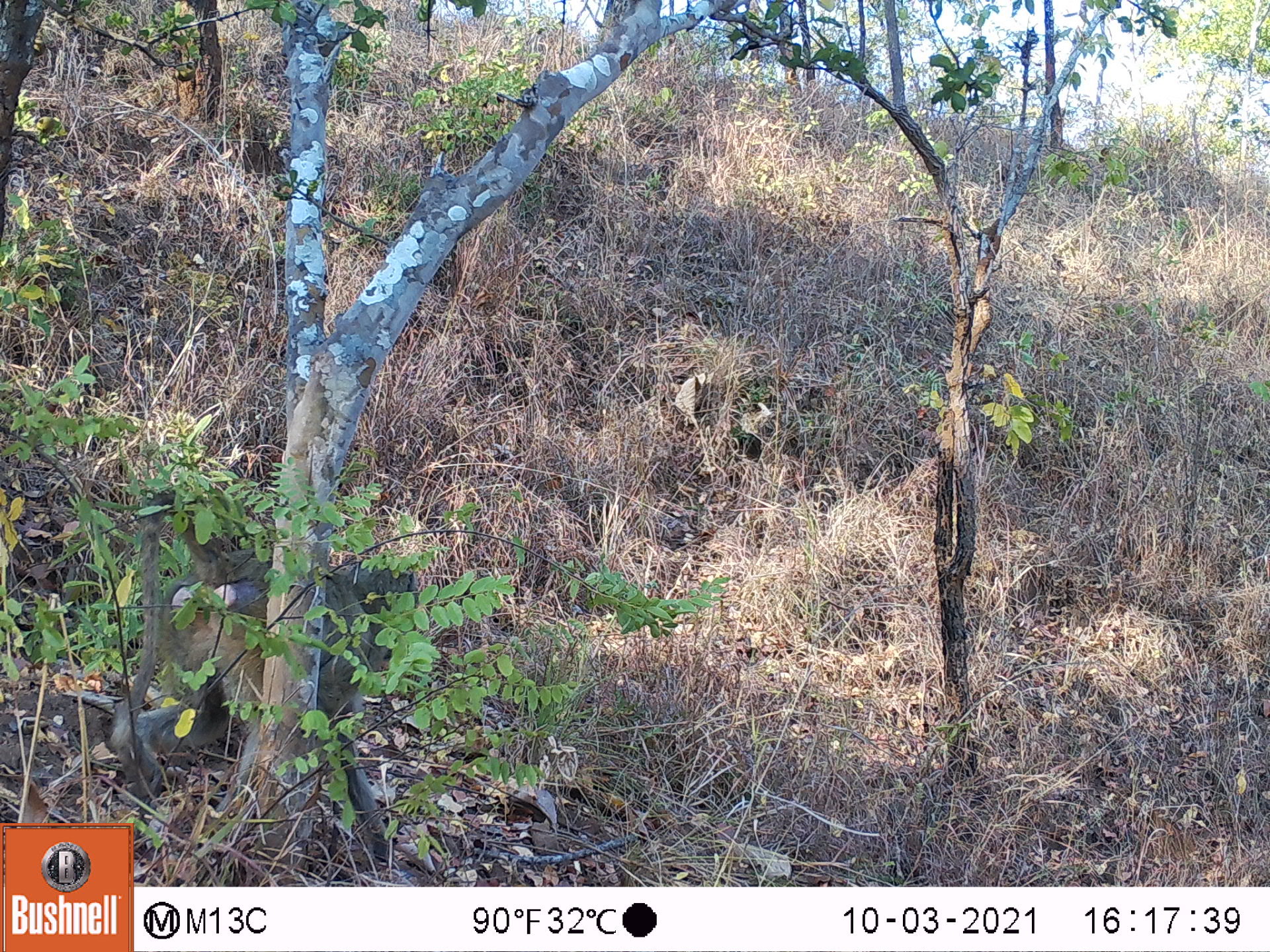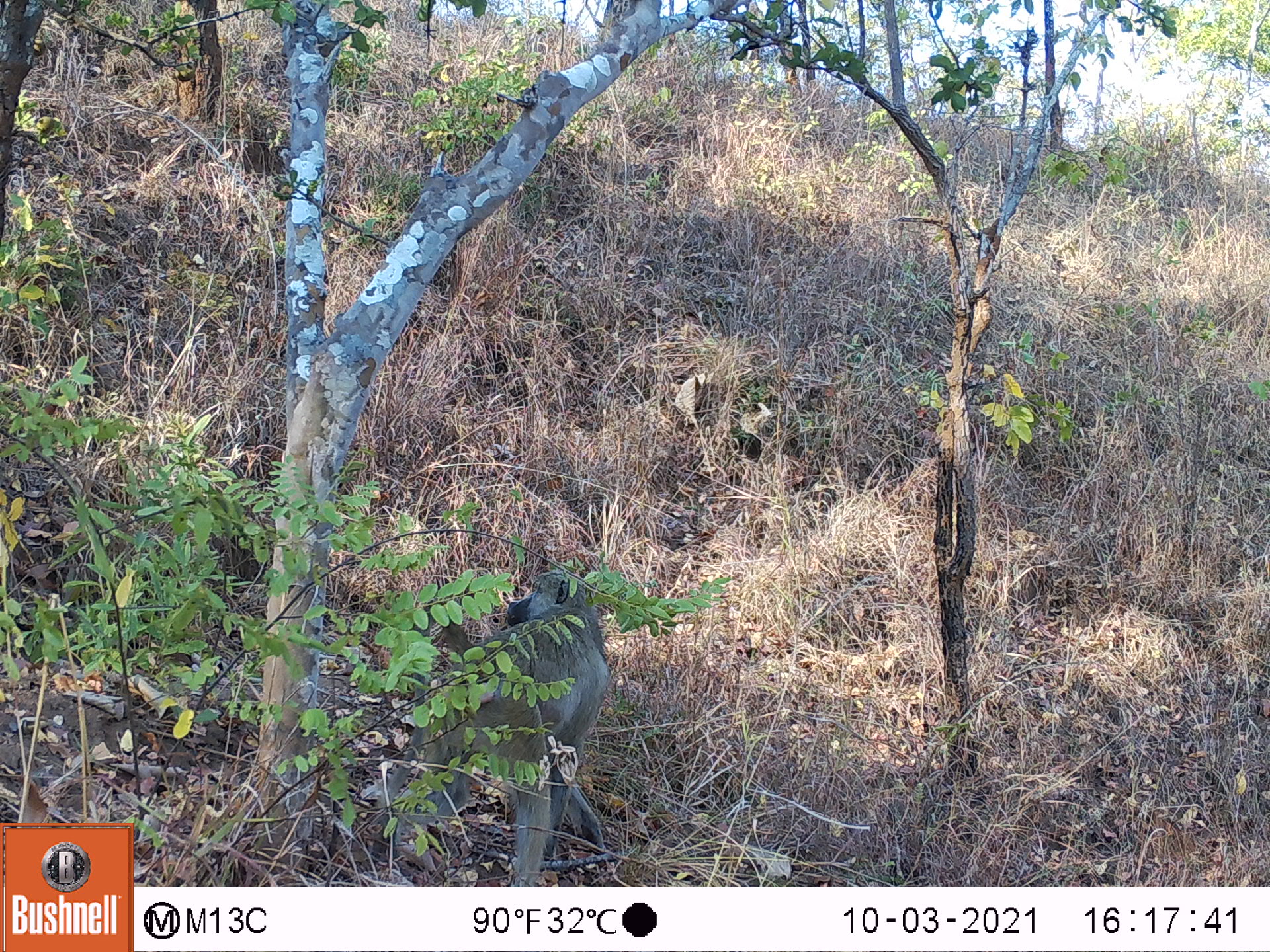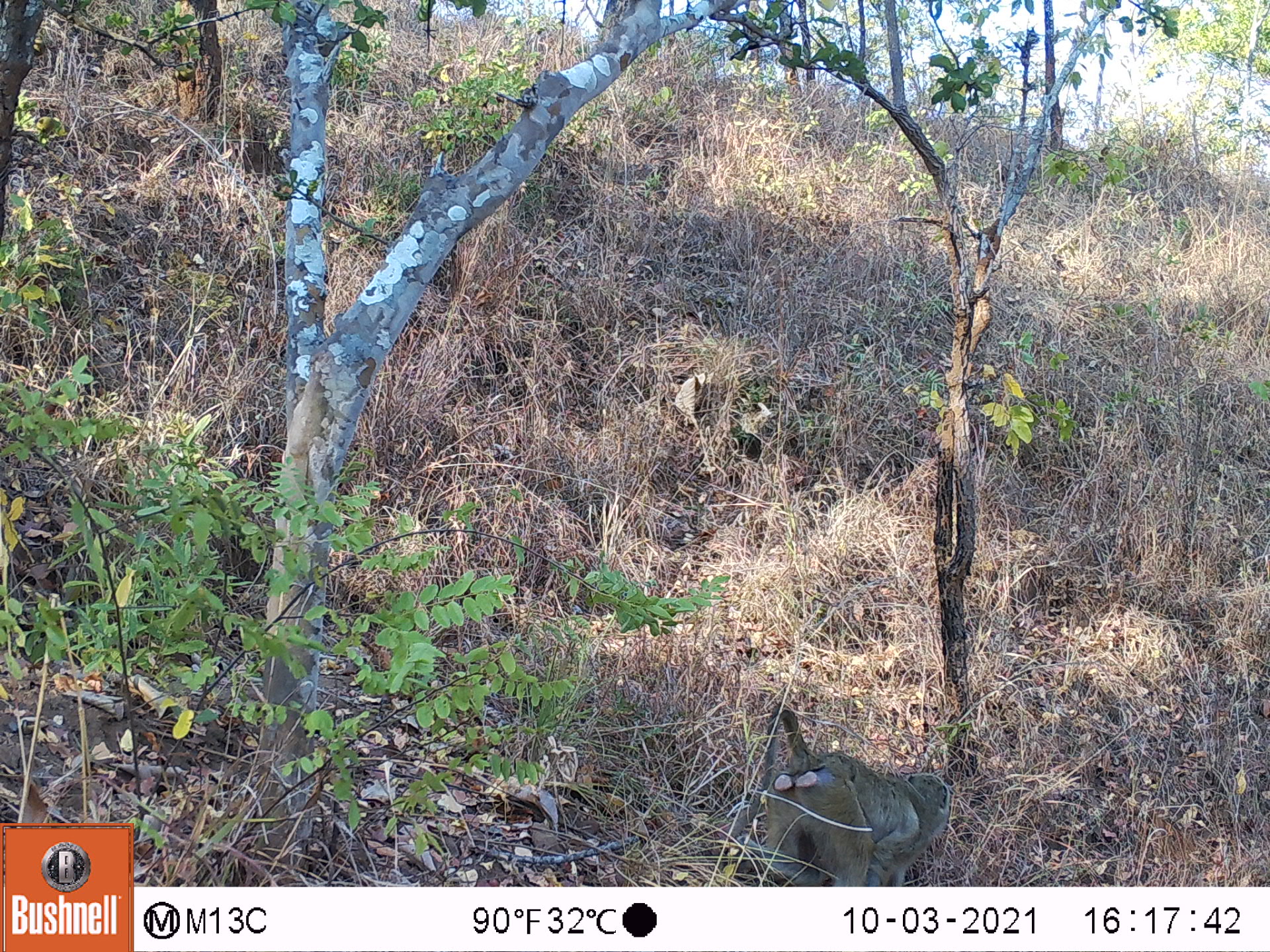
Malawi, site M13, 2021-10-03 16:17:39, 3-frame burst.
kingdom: Animalia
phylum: Chordata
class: Mammalia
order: Primates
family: Cercopithecidae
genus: Papio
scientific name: Papio cynocephalus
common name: yellow baboon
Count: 1.